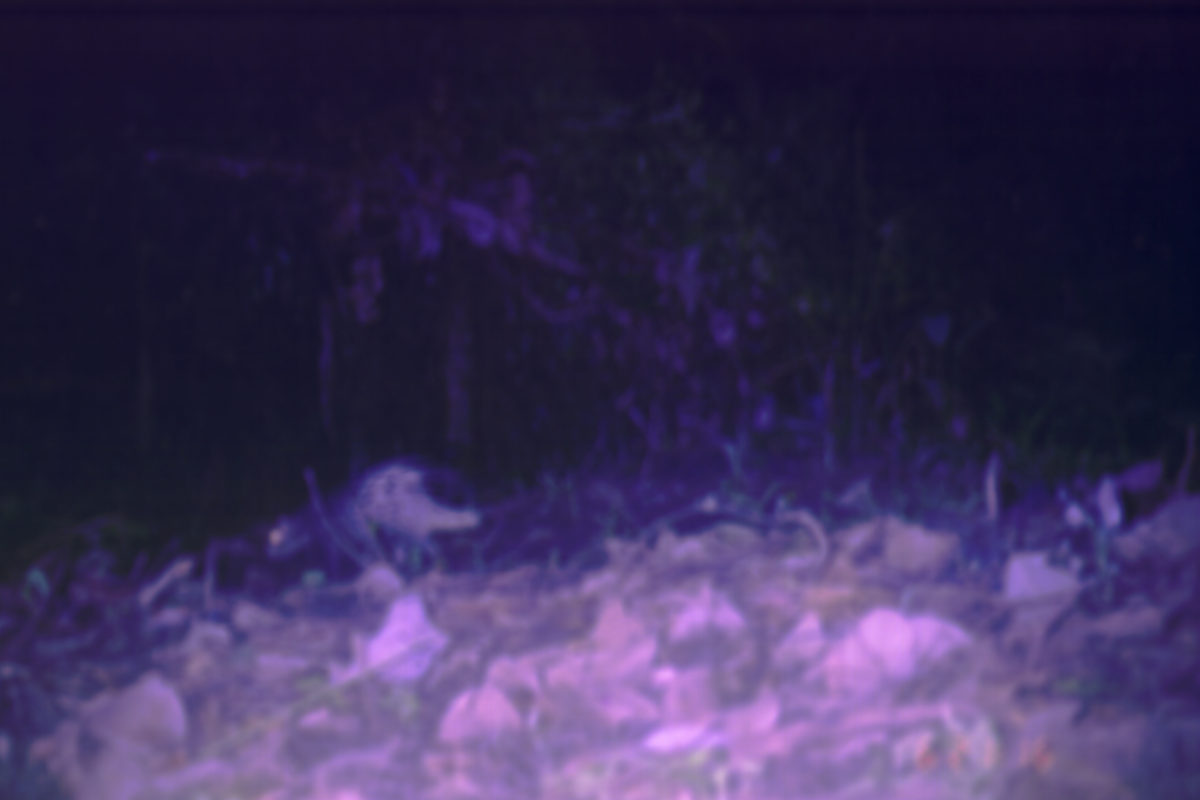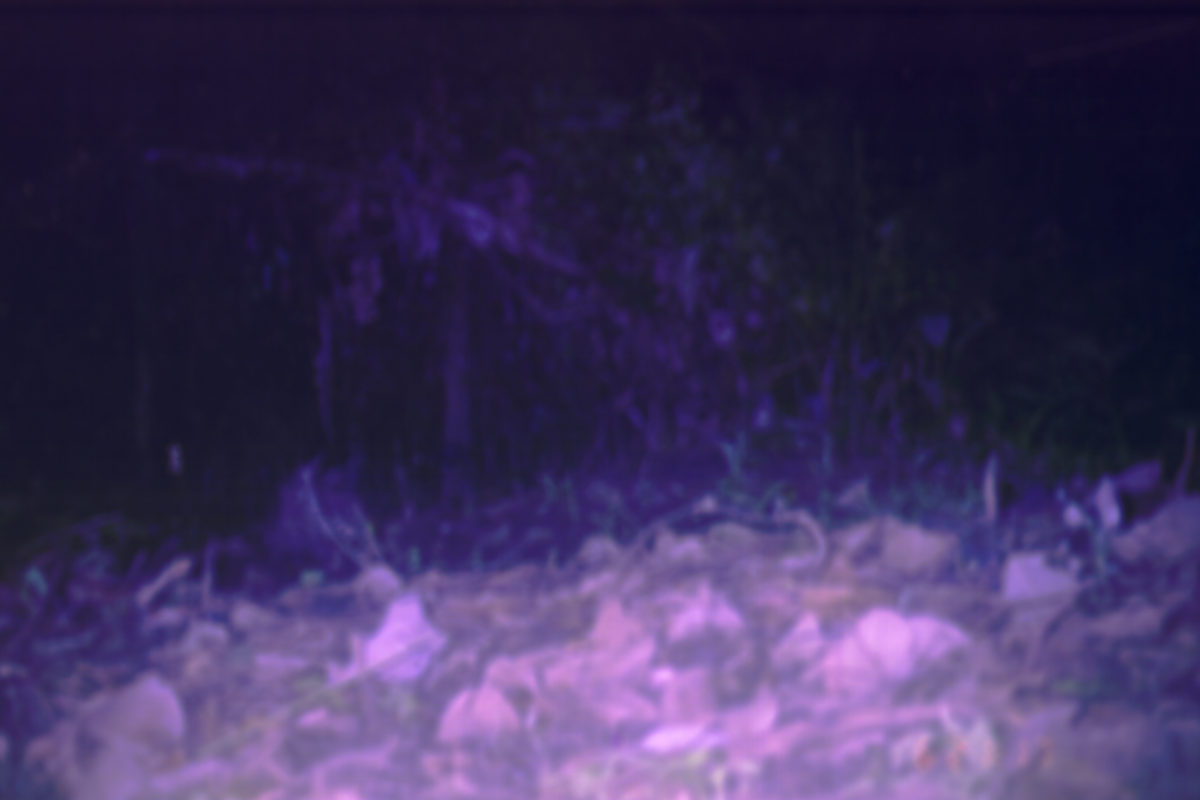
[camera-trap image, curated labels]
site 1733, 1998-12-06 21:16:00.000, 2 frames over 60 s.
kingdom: Animalia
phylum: Chordata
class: Mammalia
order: Rodentia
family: Hystricidae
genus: Hystrix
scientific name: Hystrix brachyura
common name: east asian porcupine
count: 1